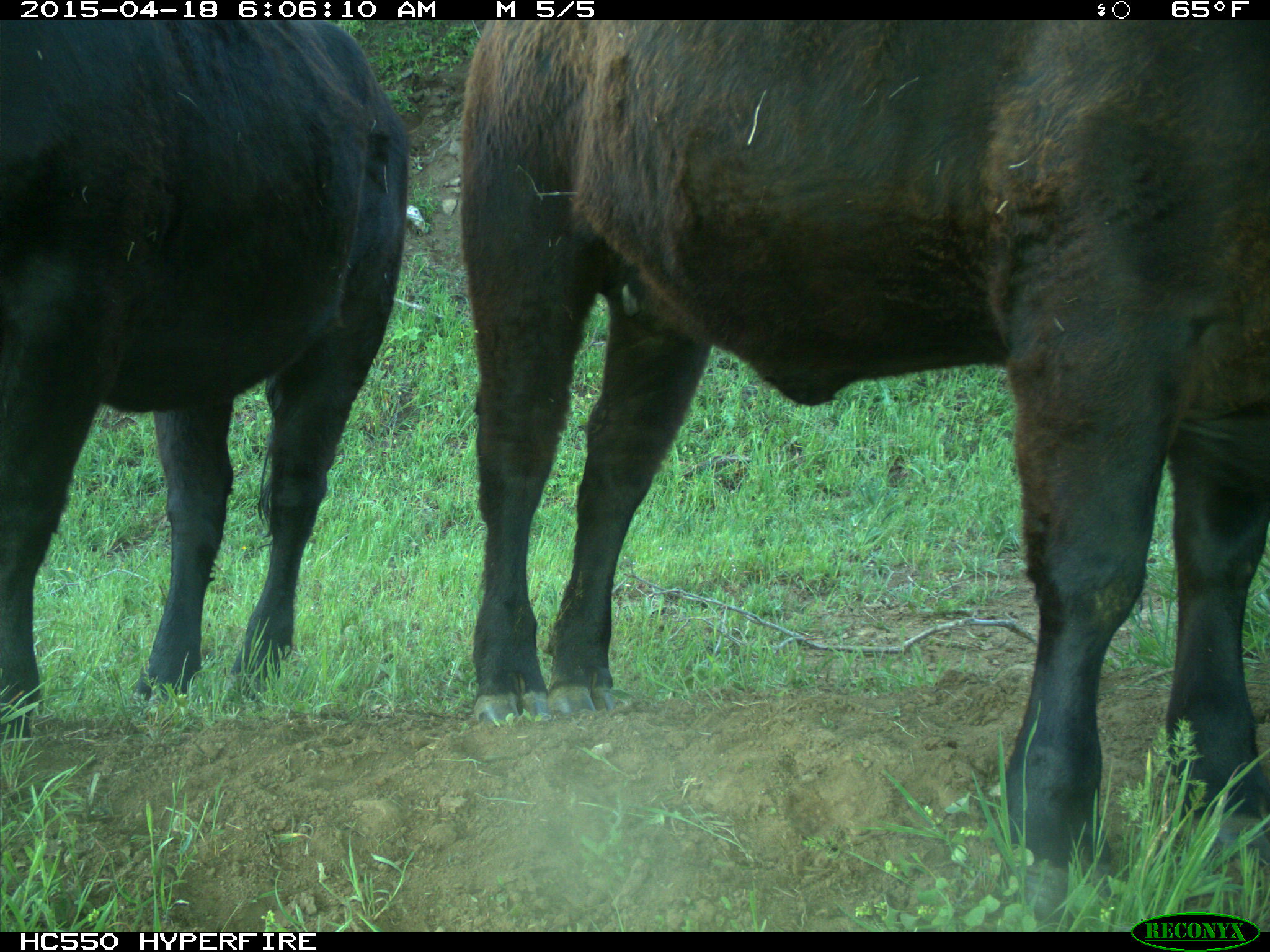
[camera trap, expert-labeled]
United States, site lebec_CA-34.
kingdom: Animalia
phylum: Chordata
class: Mammalia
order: Artiodactyla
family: Bovidae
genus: Bos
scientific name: Bos taurus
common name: domestic cow